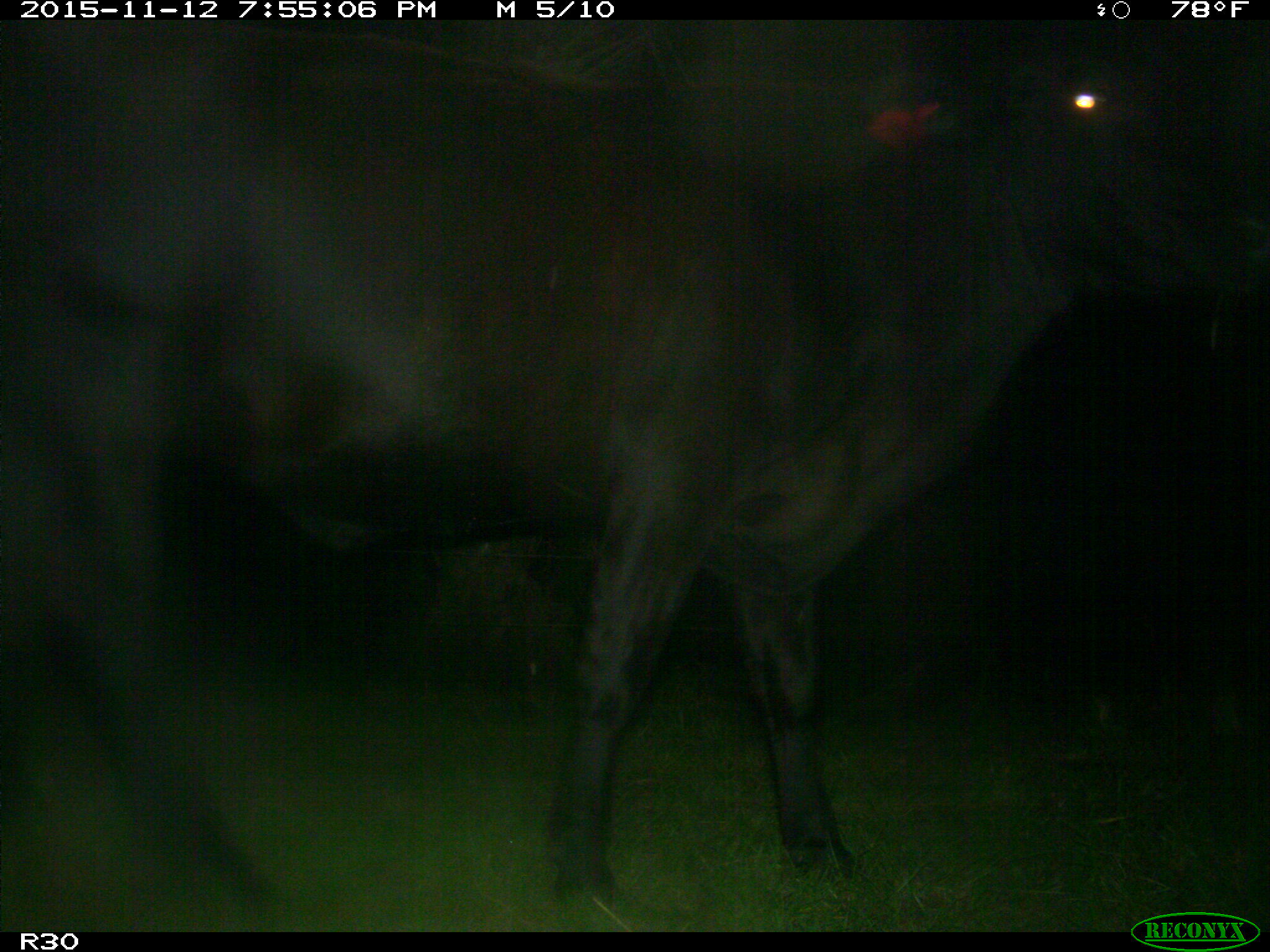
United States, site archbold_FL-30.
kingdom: Animalia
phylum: Chordata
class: Mammalia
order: Artiodactyla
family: Bovidae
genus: Bos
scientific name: Bos taurus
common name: domestic cow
Bos taurus (domestic cow).